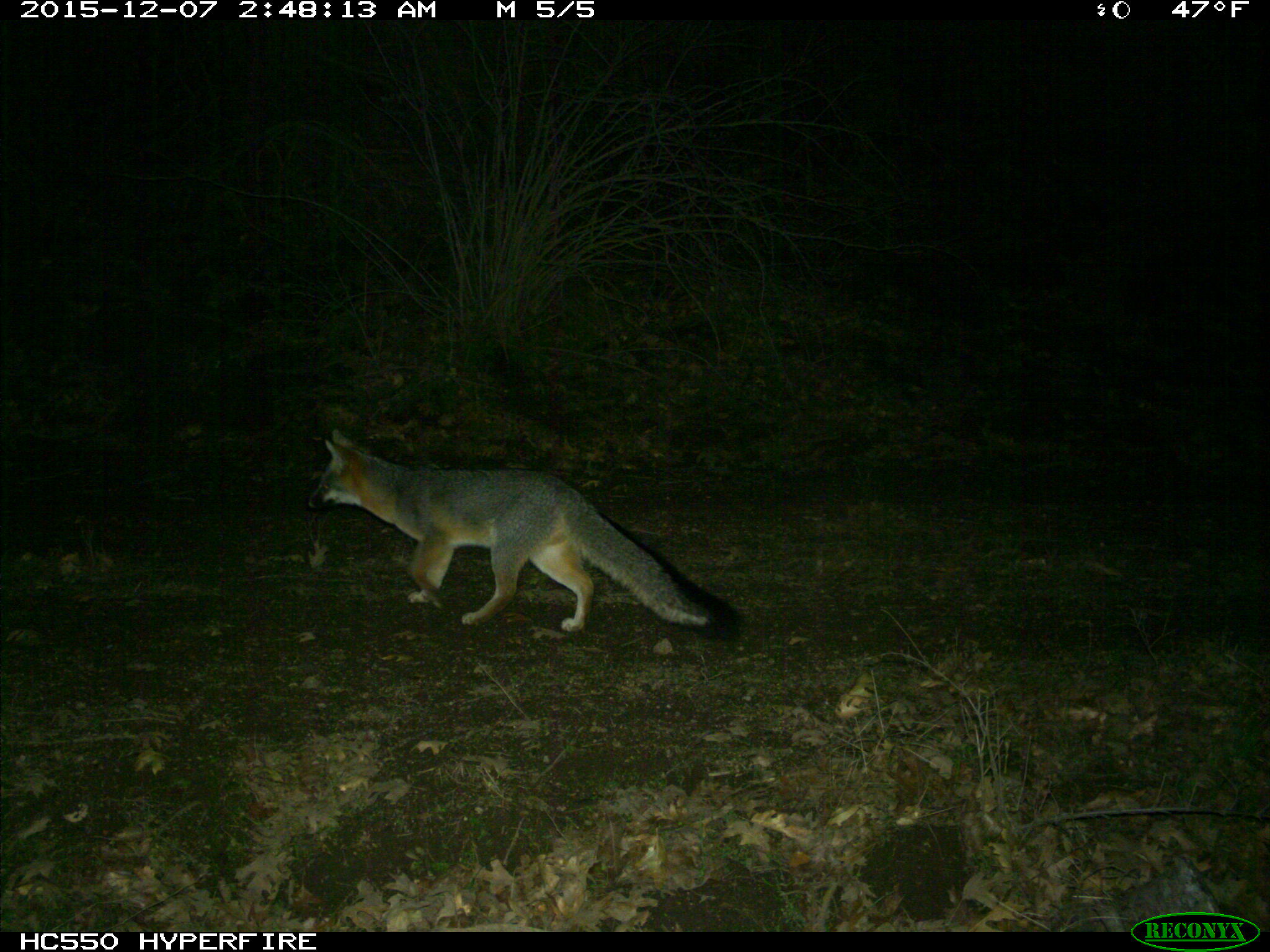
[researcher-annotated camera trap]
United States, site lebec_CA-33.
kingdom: Animalia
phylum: Chordata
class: Mammalia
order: Carnivora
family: Canidae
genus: Urocyon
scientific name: Urocyon cinereoargenteus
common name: gray fox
Urocyon cinereoargenteus (gray fox).